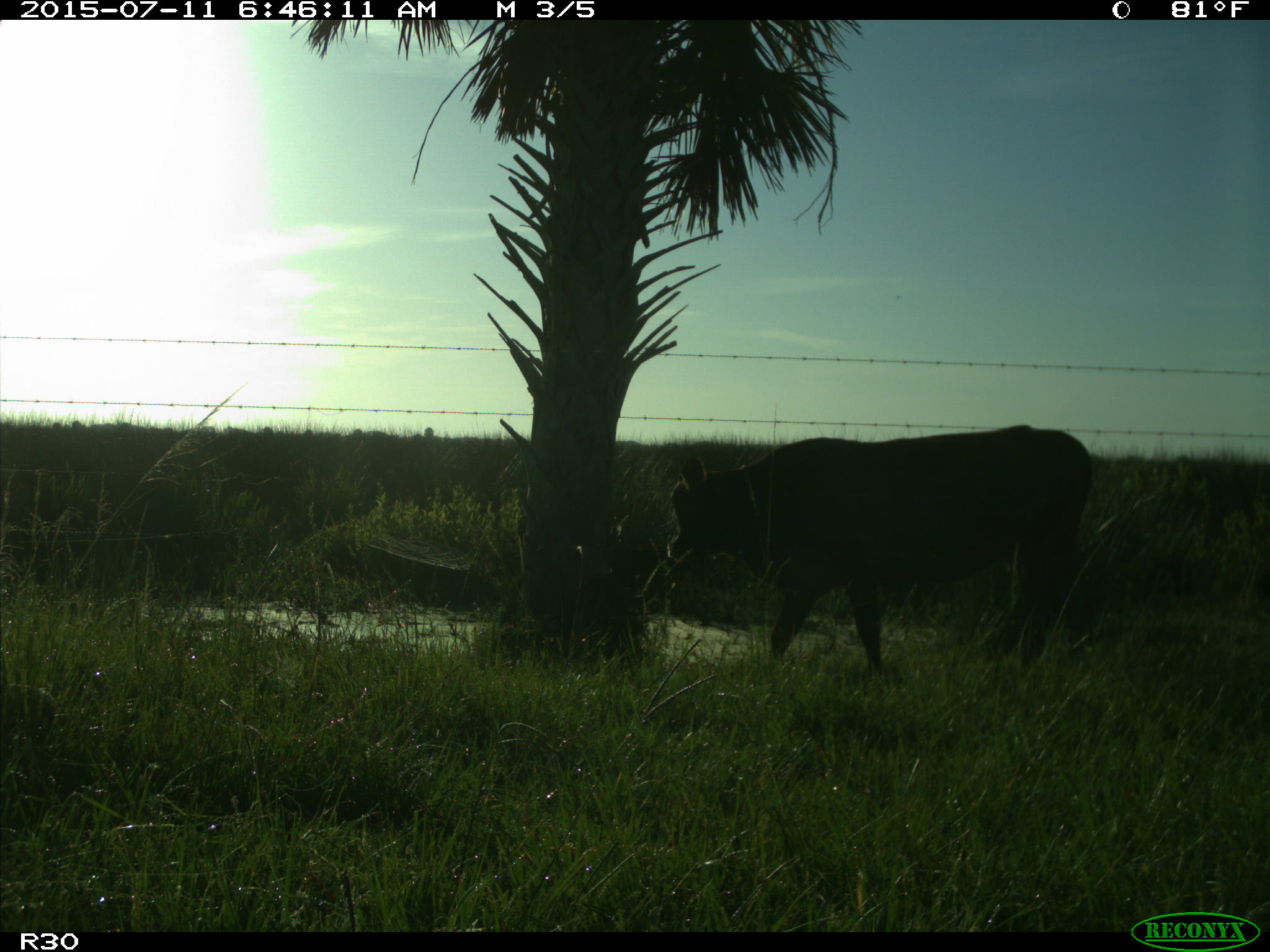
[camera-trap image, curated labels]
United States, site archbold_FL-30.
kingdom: Animalia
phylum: Chordata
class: Mammalia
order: Artiodactyla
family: Bovidae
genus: Bos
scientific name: Bos taurus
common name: domestic cow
Bos taurus (domestic cow).